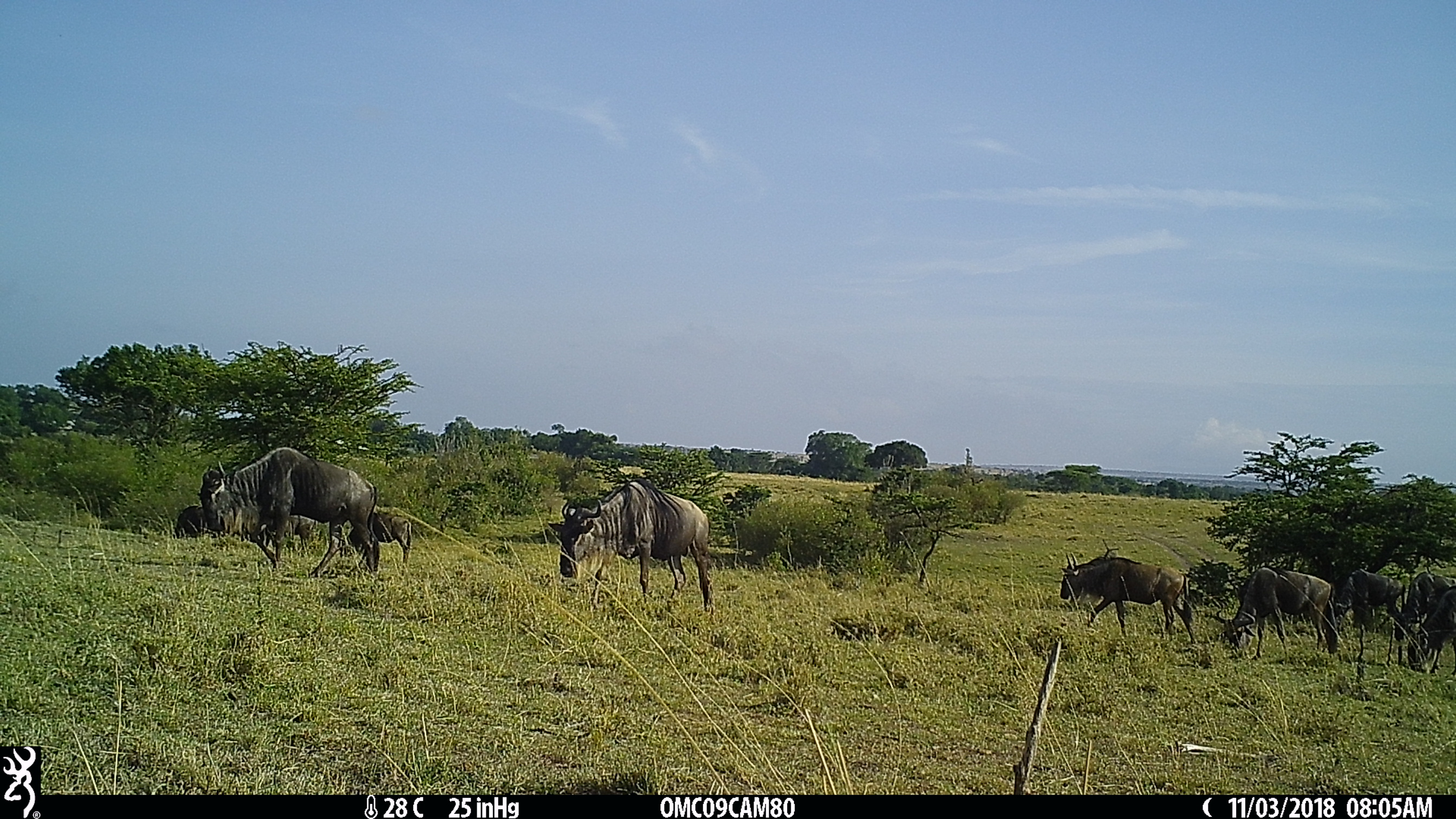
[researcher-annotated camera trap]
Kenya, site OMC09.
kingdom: Animalia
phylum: Chordata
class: Mammalia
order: Artiodactyla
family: Bovidae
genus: Connochaetes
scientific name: Connochaetes taurinus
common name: blue wildebeest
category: wildebeest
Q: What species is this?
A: Wildebeest (blue wildebeest) (Connochaetes taurinus).